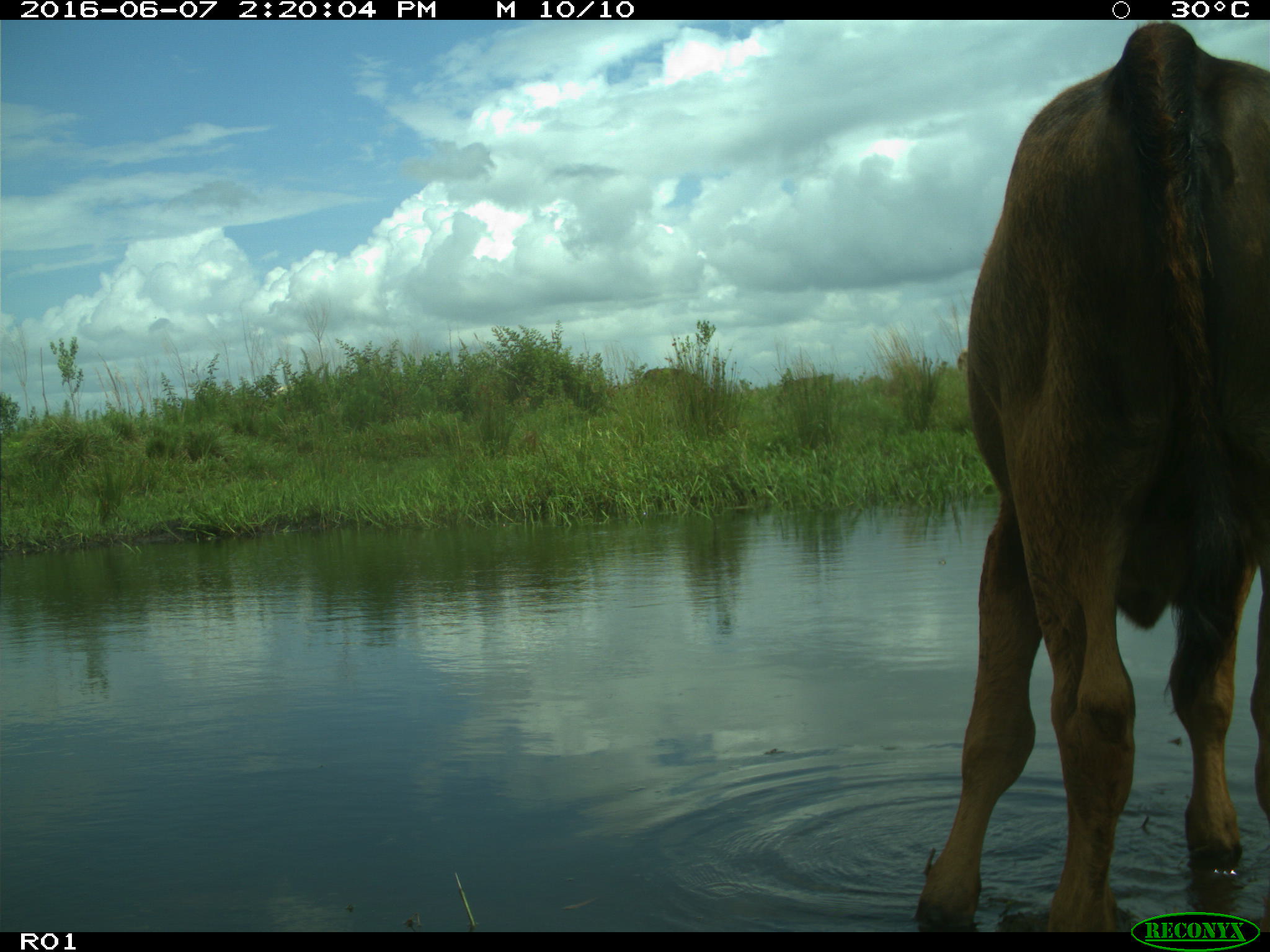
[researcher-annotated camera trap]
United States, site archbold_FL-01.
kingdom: Animalia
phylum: Chordata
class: Mammalia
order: Artiodactyla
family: Bovidae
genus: Bos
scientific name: Bos taurus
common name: domestic cow